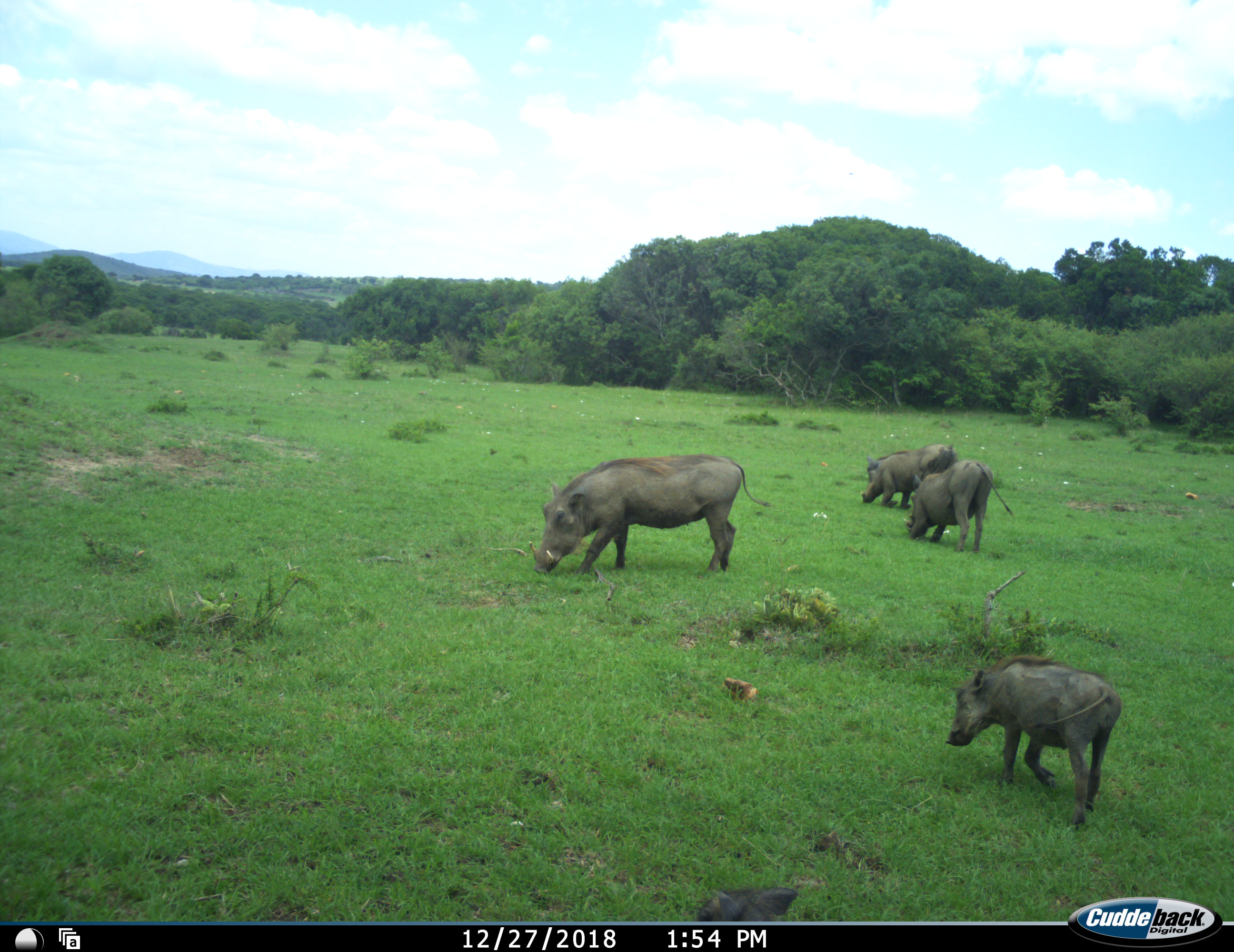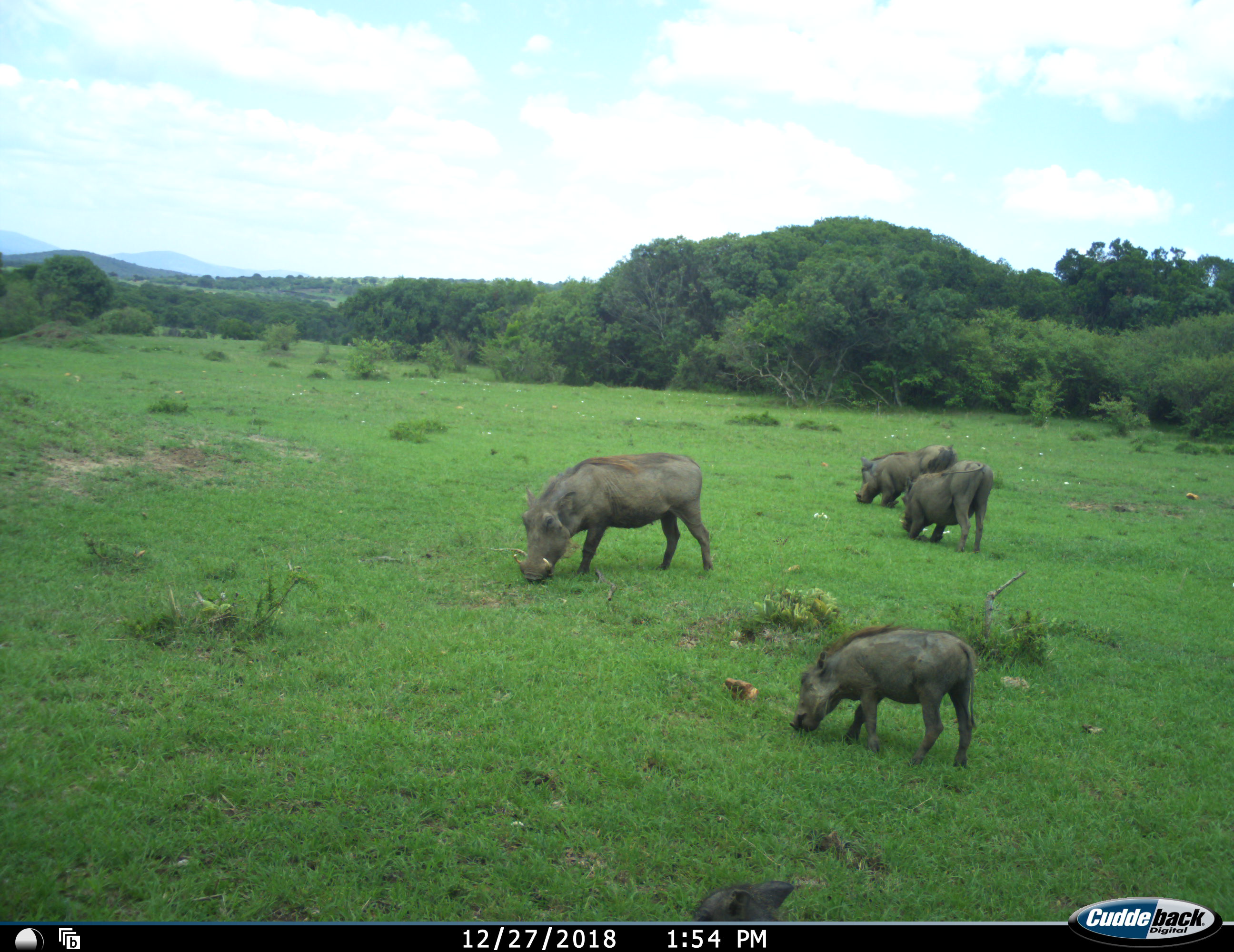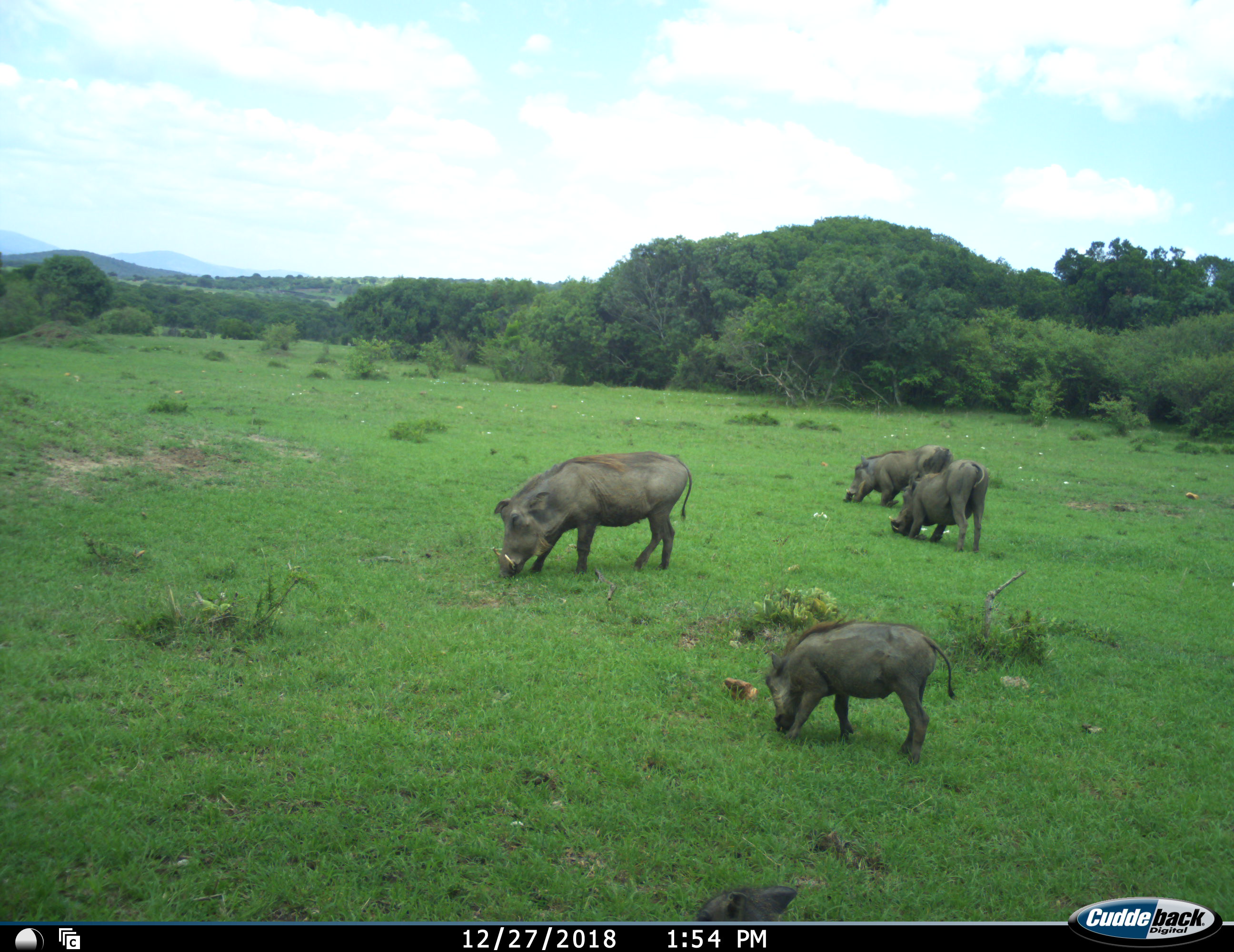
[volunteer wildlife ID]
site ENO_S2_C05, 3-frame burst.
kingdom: Animalia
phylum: Chordata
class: Mammalia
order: Artiodactyla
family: Suidae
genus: Phacochoerus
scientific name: Phacochoerus africanus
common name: warthog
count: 5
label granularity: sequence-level